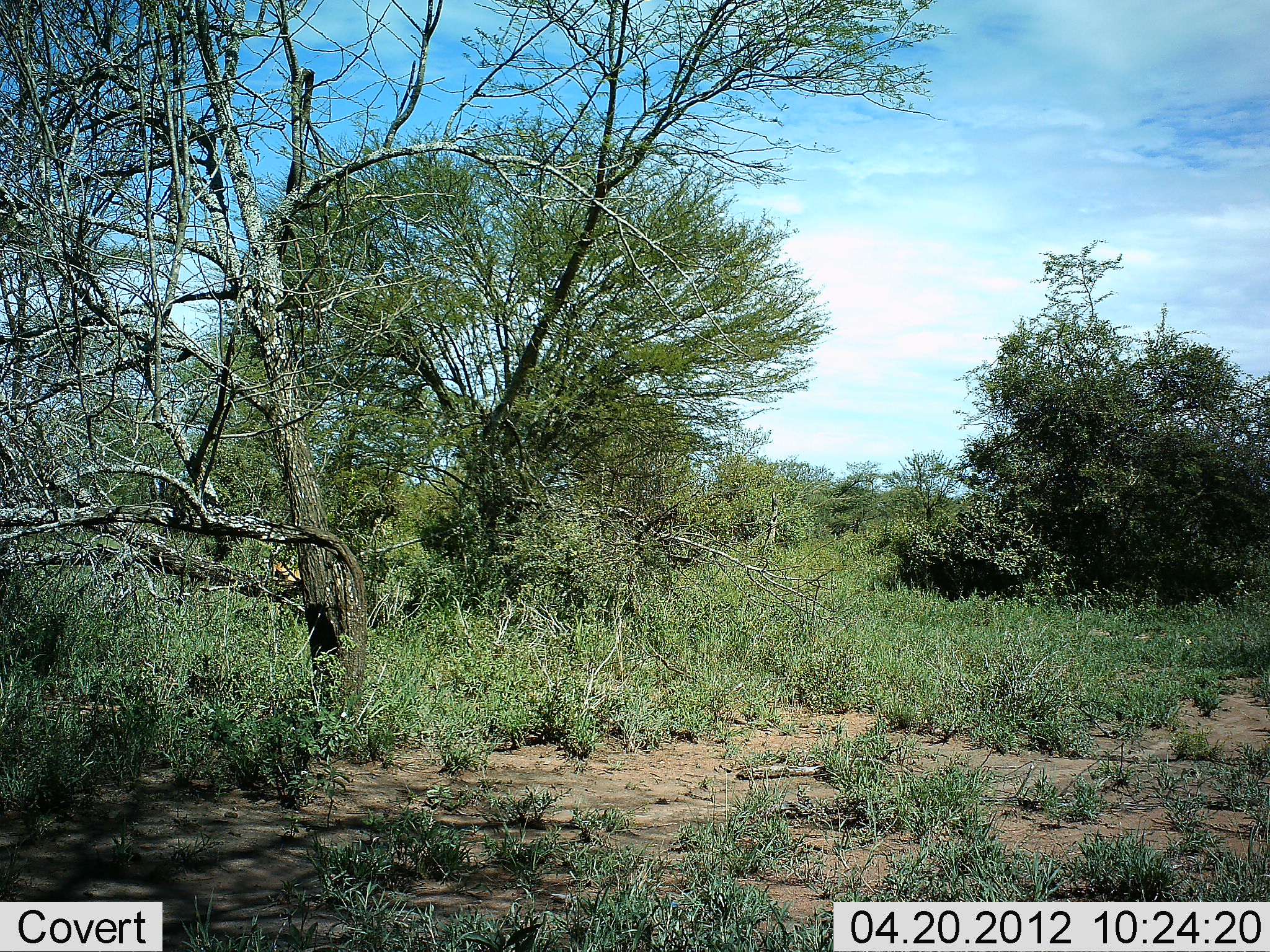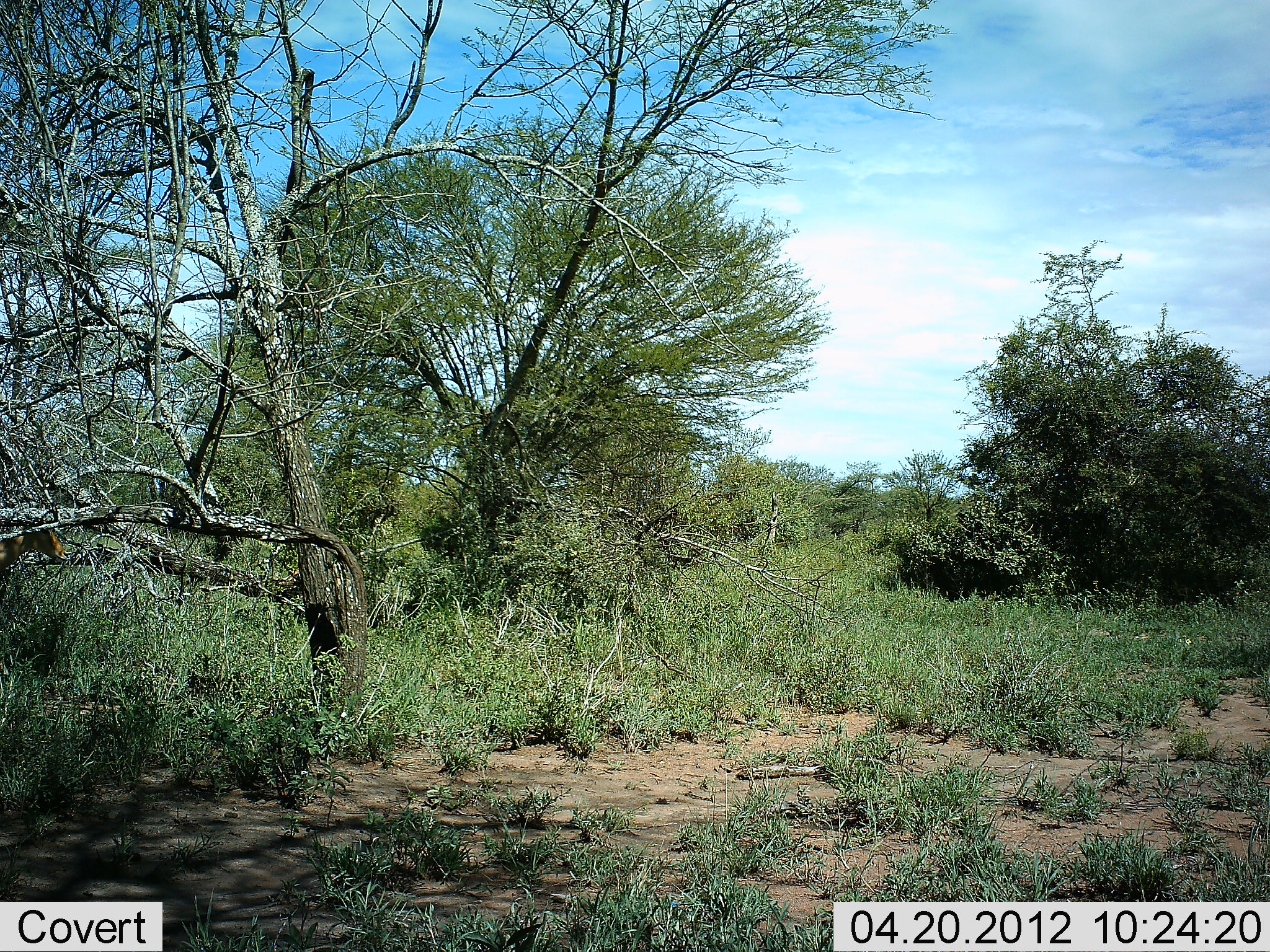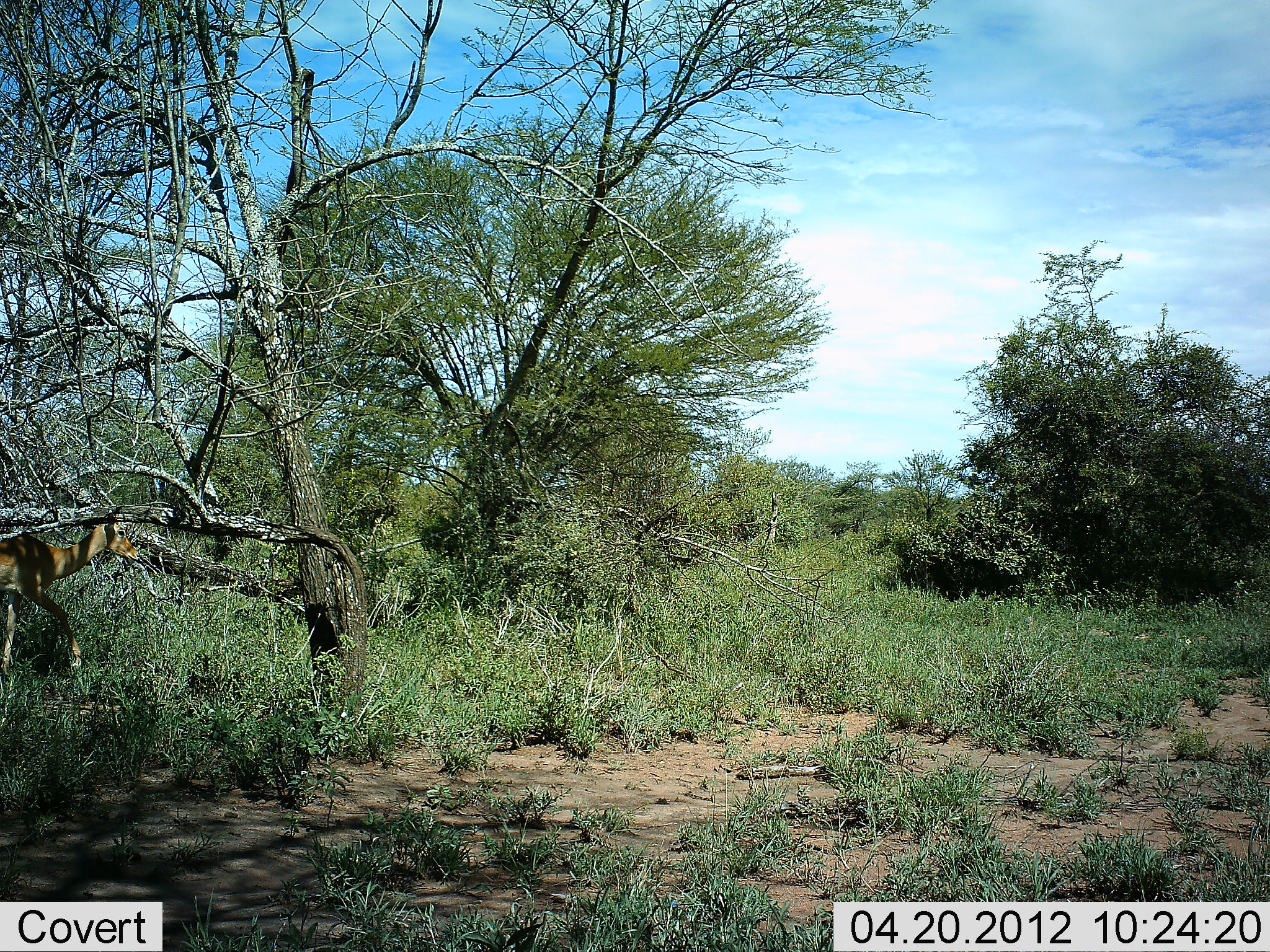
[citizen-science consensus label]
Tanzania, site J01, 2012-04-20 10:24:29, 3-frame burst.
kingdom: Animalia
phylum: Chordata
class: Mammalia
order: Artiodactyla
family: Bovidae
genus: Aepyceros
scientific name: Aepyceros melampus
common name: impala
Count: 2.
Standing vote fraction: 0%.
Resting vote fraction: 0%.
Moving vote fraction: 100%.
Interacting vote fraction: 0%.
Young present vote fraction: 0%.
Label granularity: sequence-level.